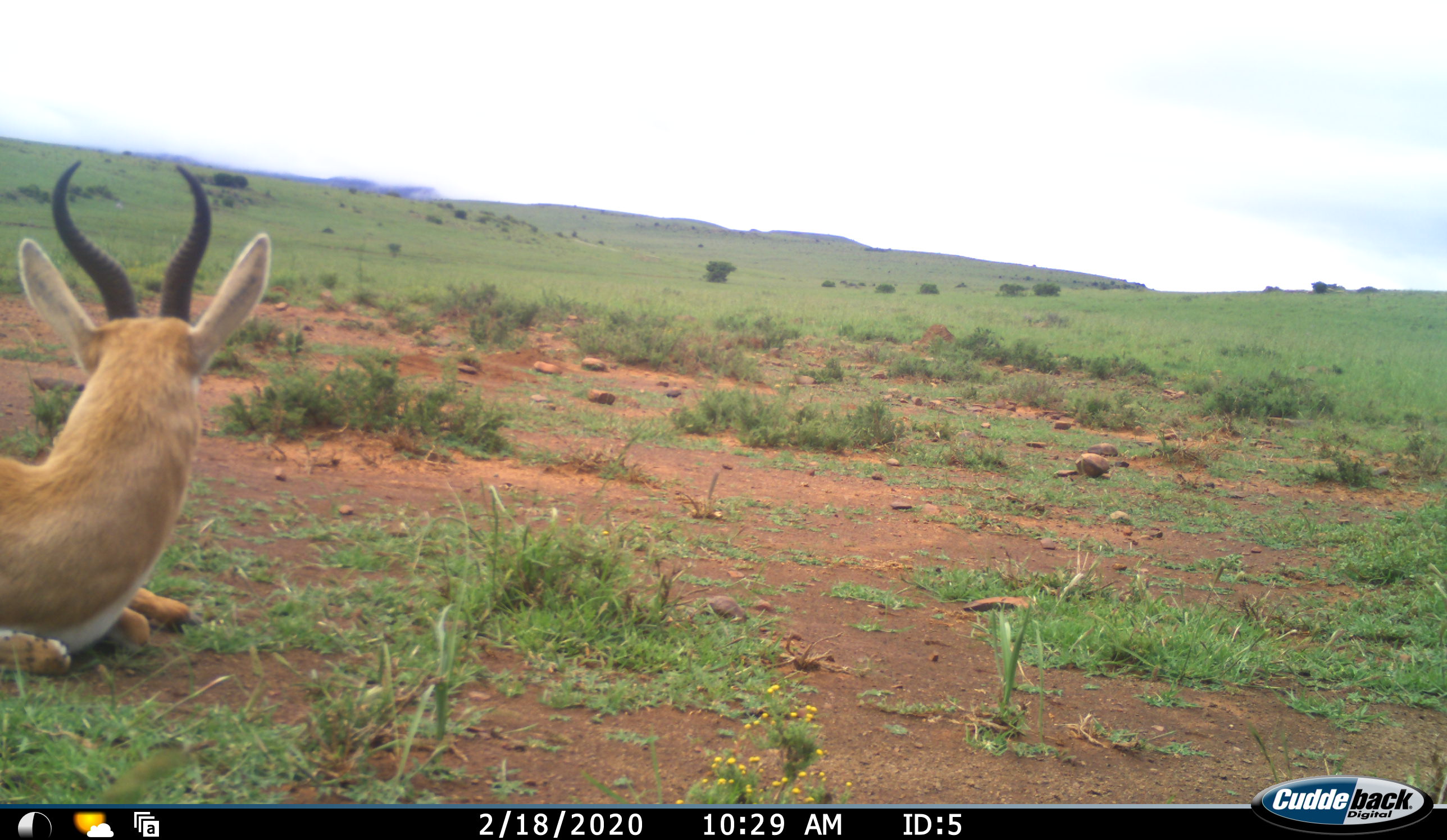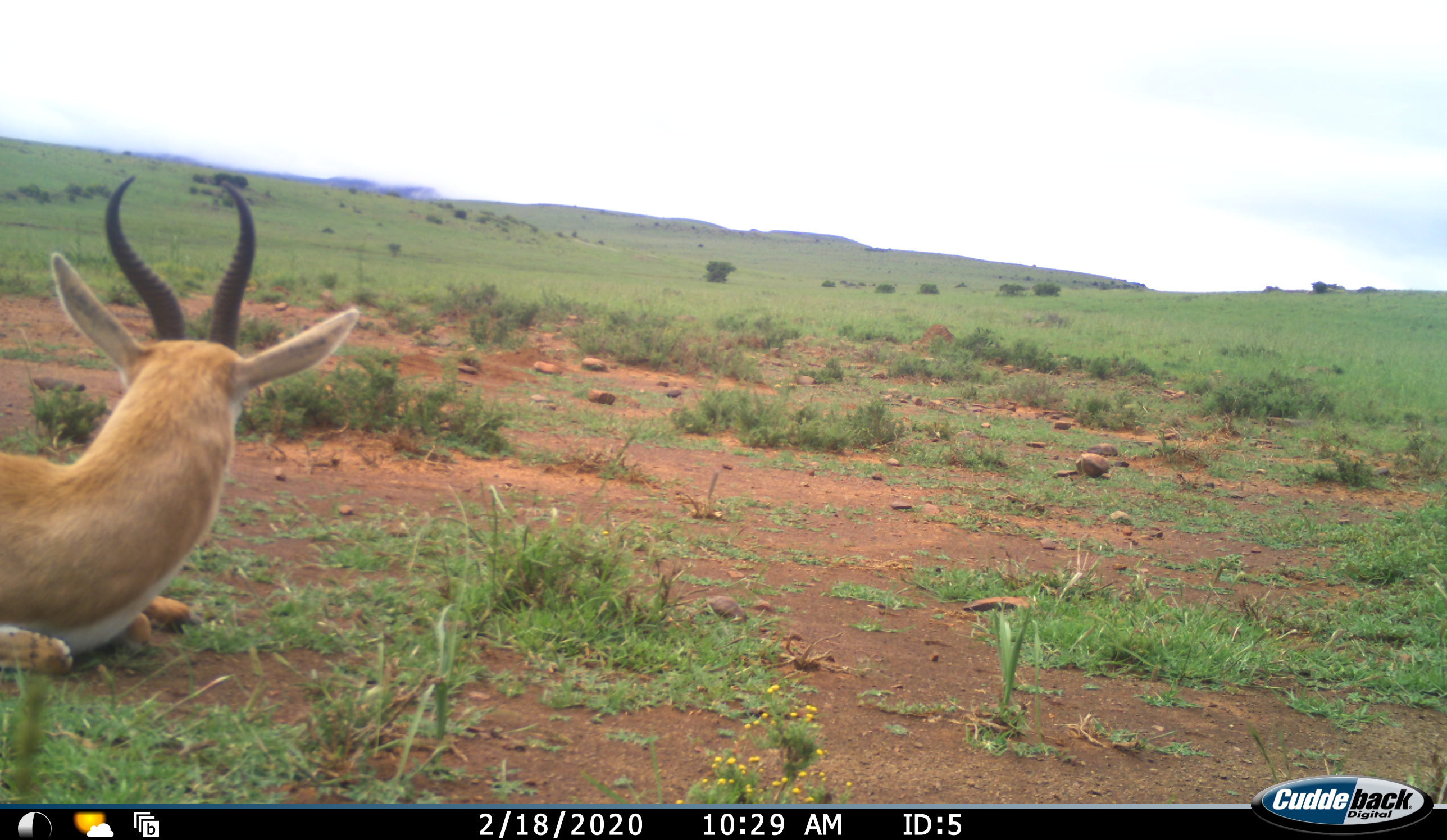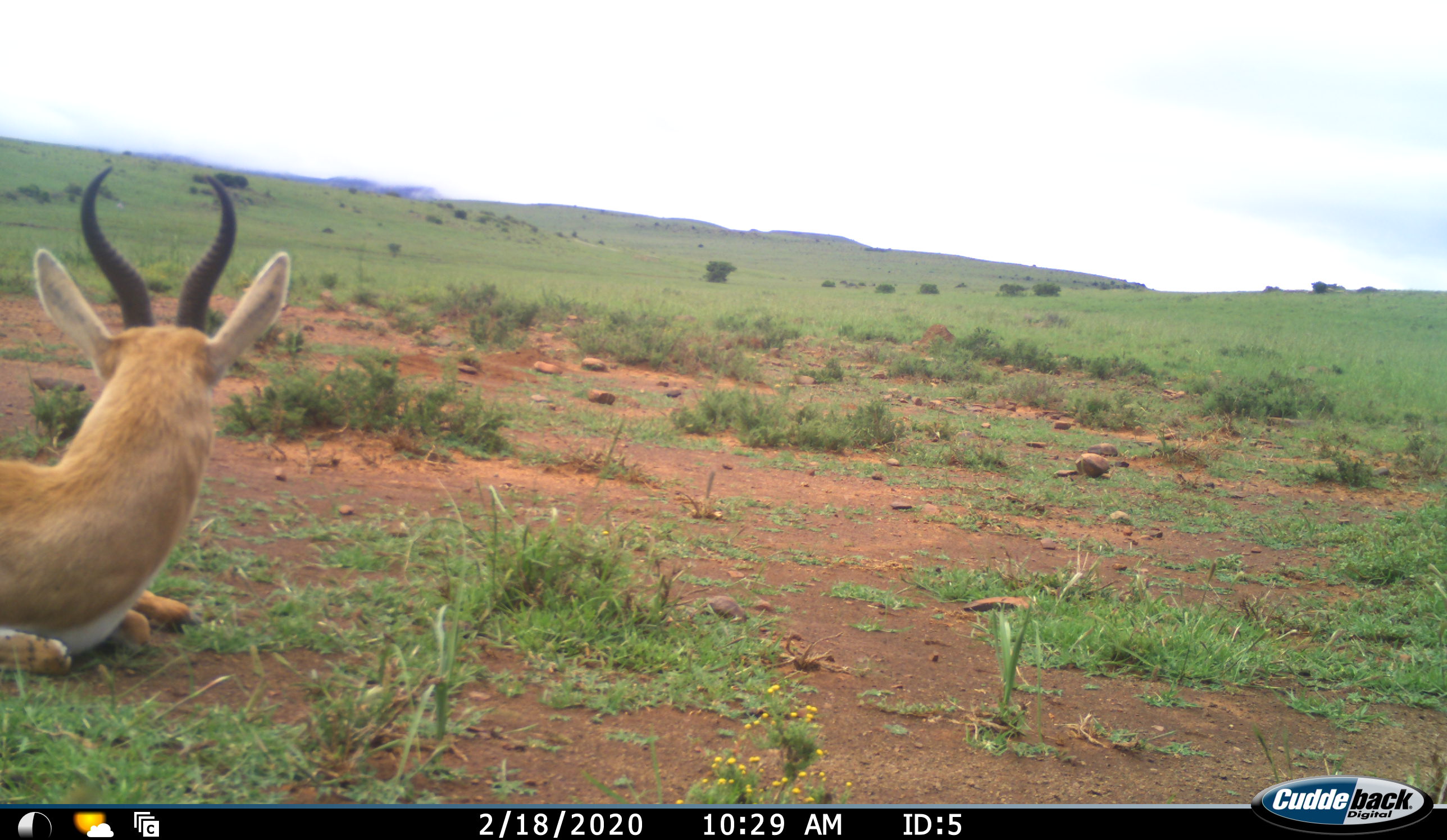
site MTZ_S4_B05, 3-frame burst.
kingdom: Animalia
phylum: Chordata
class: Mammalia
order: Artiodactyla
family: Bovidae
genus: Antidorcas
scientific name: Antidorcas marsupialis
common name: springbok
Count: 1.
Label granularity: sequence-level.